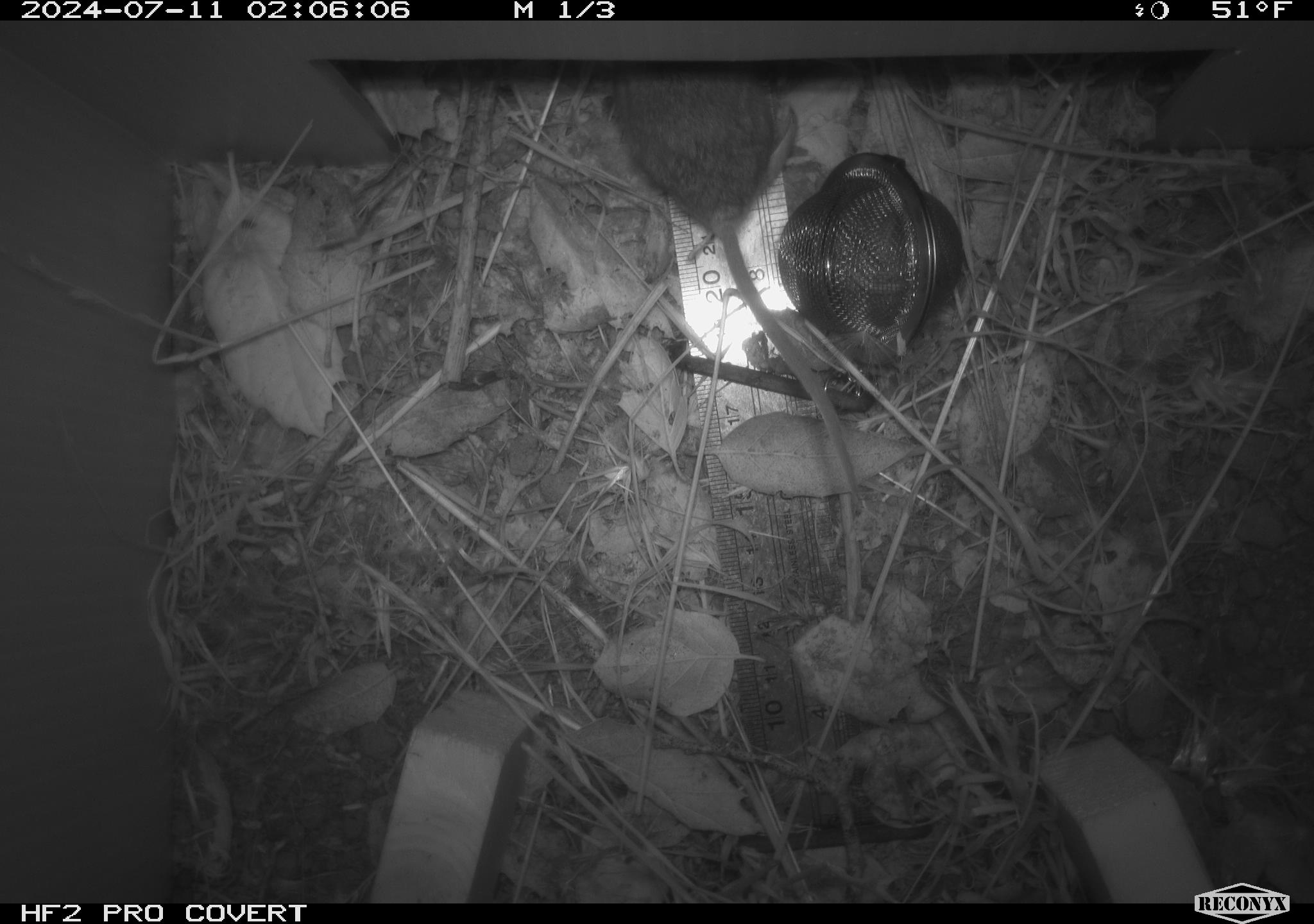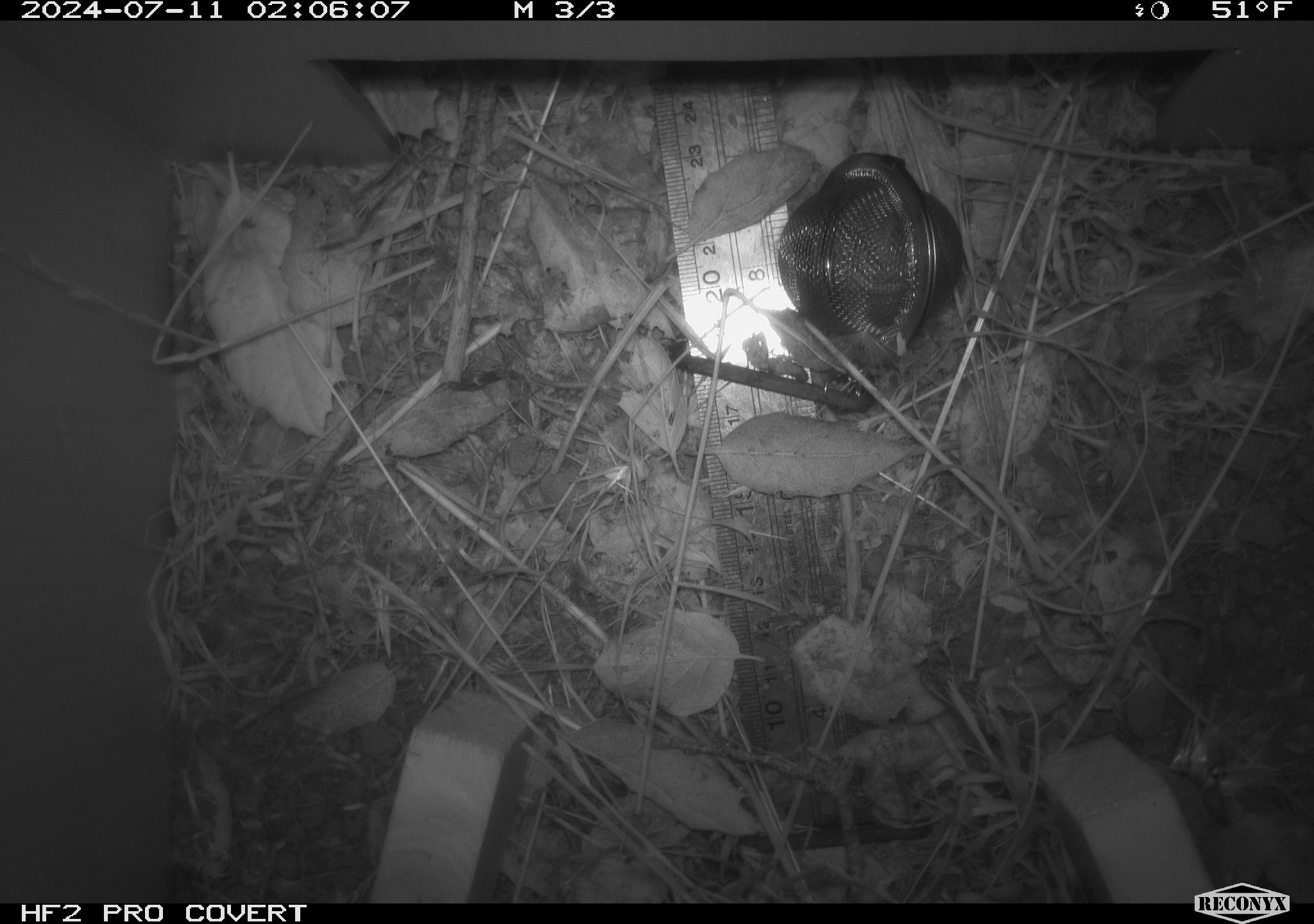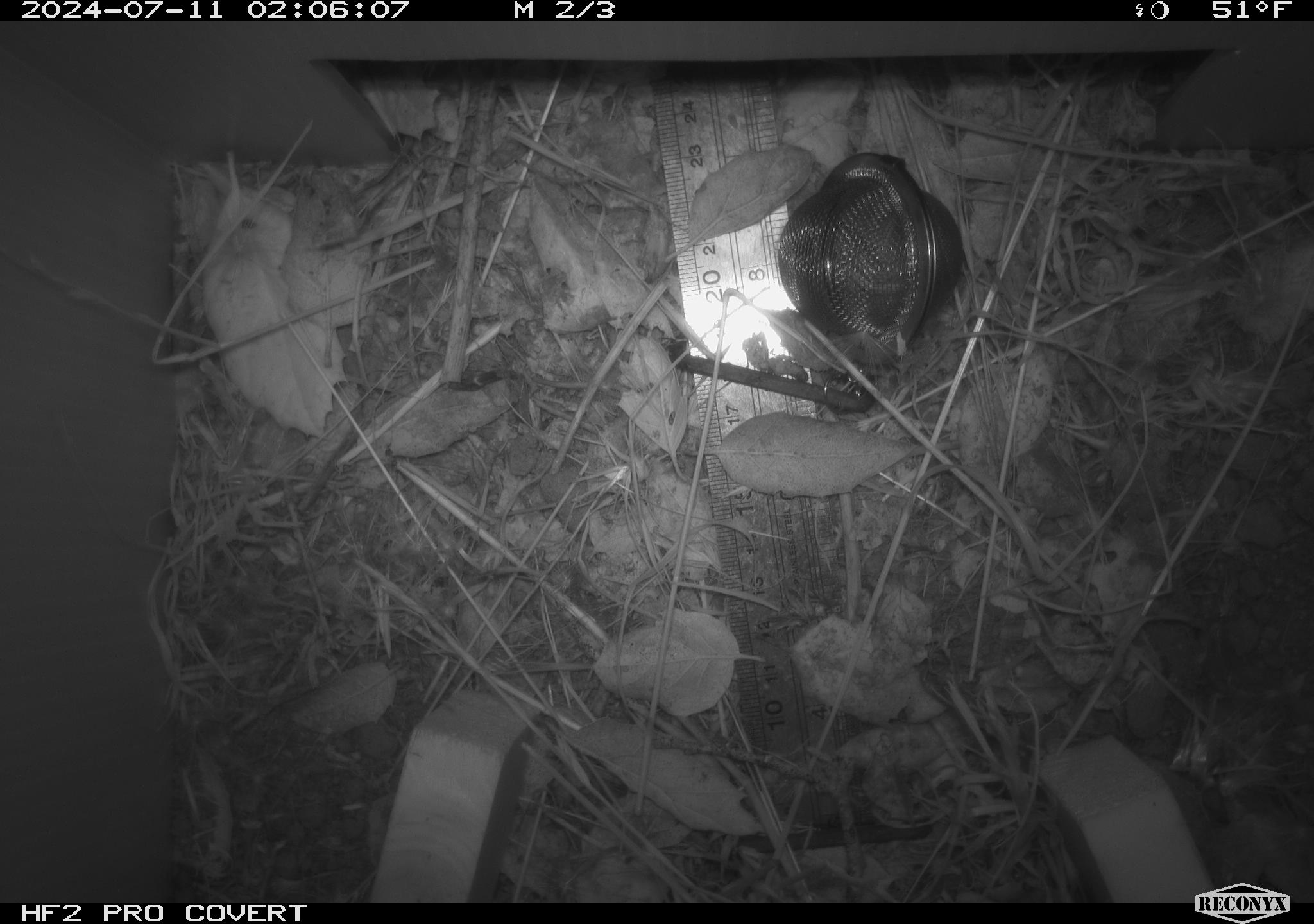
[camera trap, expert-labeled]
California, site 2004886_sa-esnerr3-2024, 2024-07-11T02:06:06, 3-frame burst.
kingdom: Animalia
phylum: Chordata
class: Mammalia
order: Rodentia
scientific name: Rodentia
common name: rodent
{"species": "rodent (Rodentia)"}